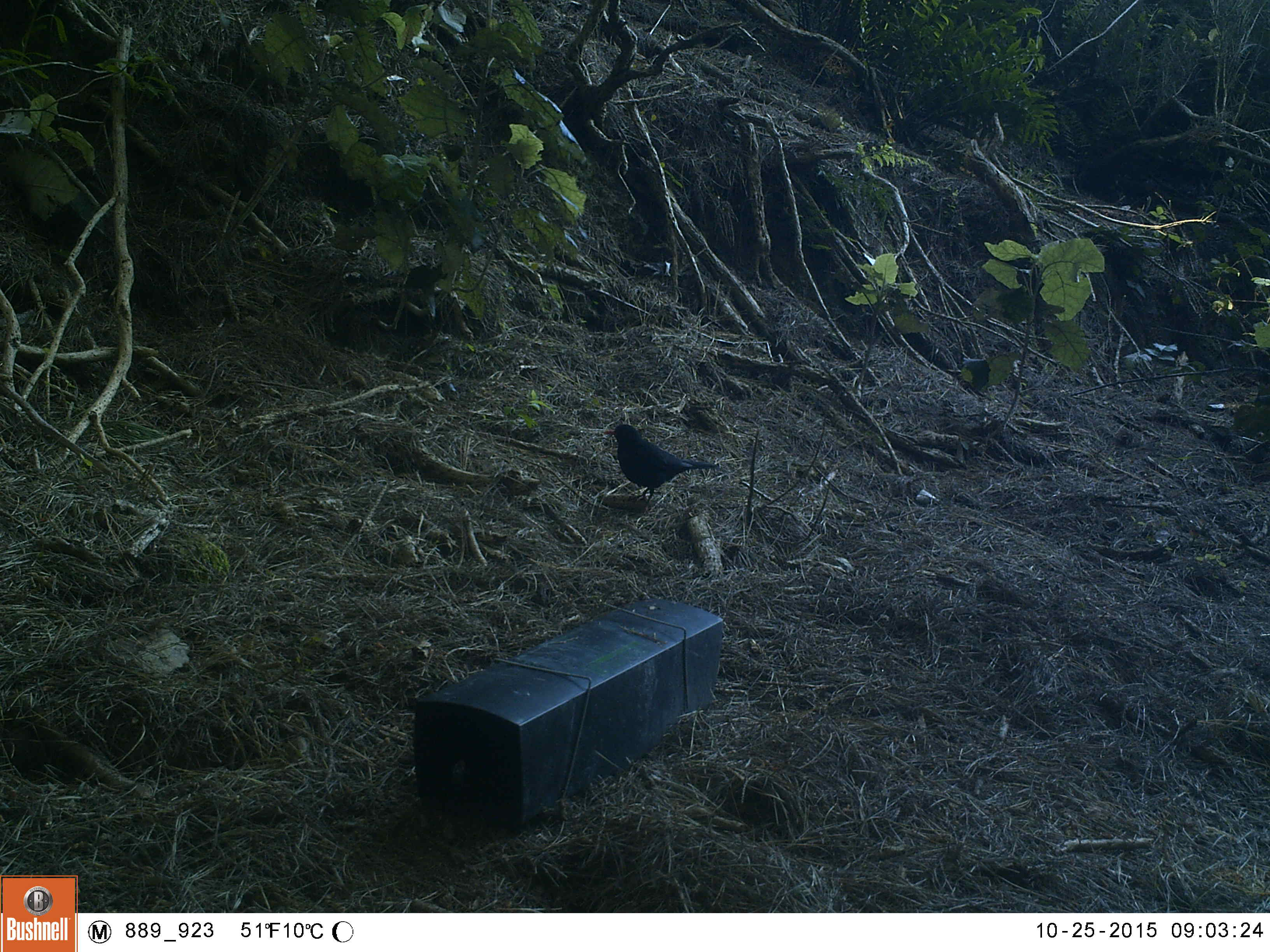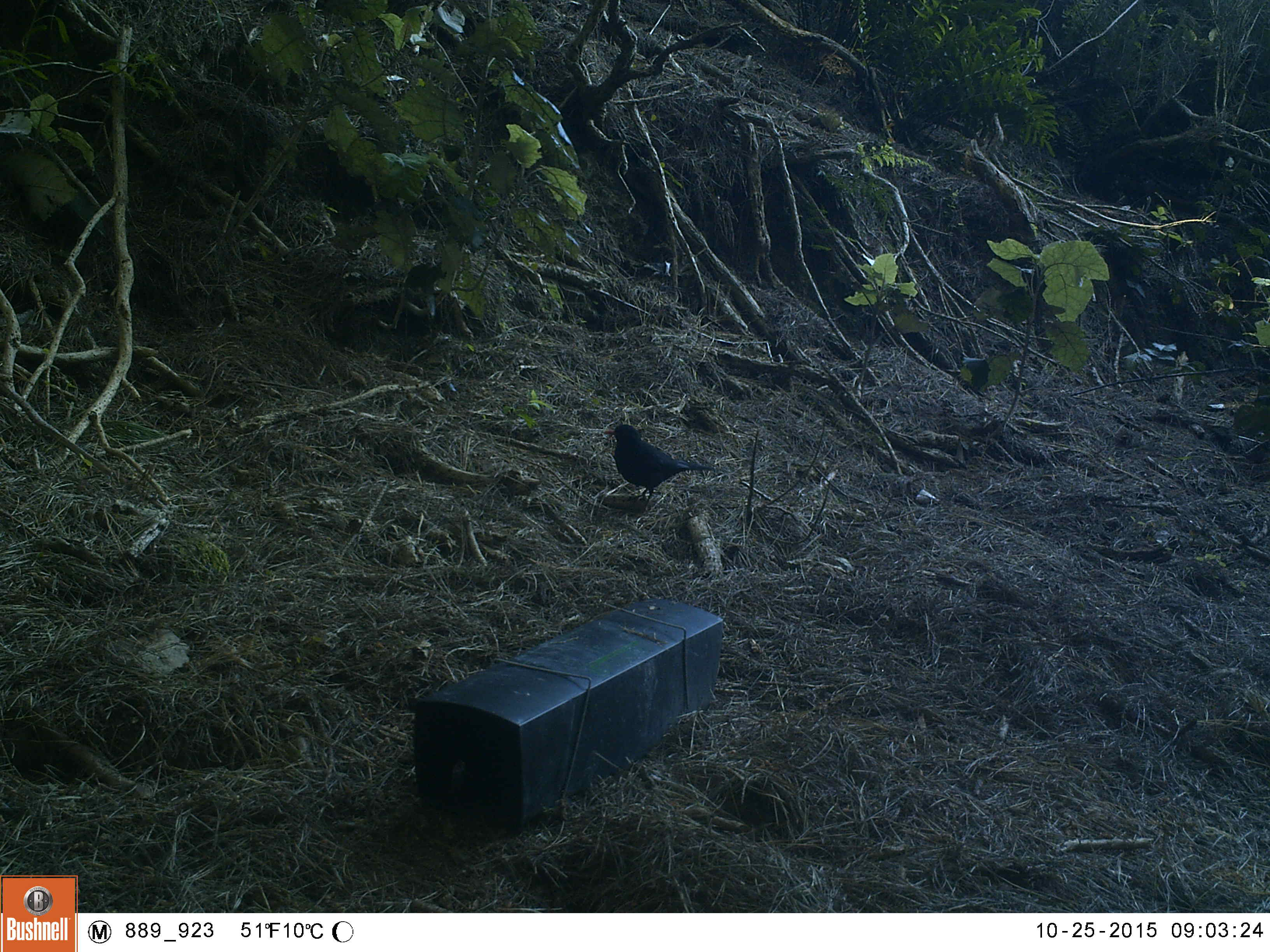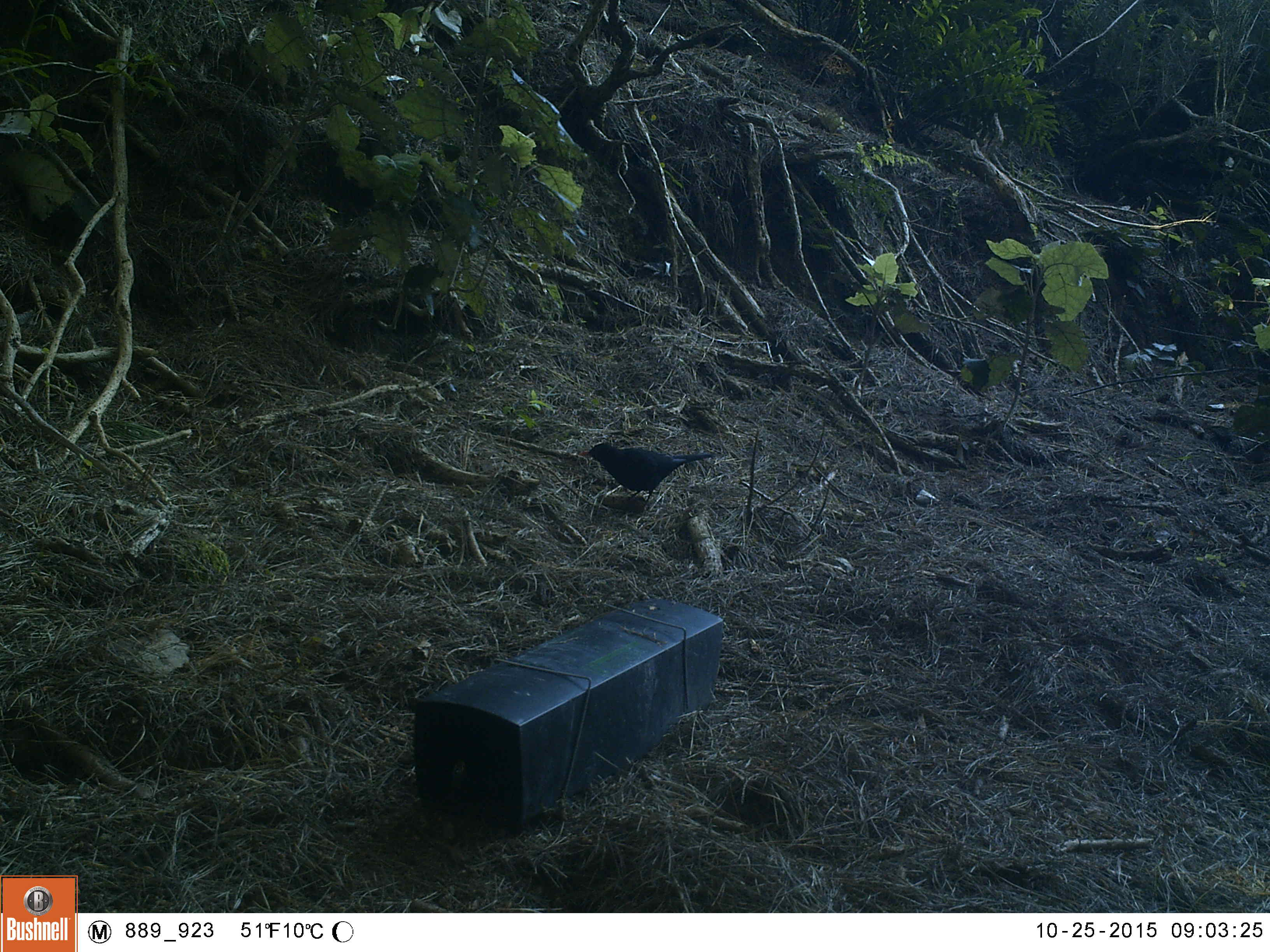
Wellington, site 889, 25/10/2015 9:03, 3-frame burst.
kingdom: Animalia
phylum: Chordata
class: Aves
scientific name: Aves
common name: bird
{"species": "bird (Aves)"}